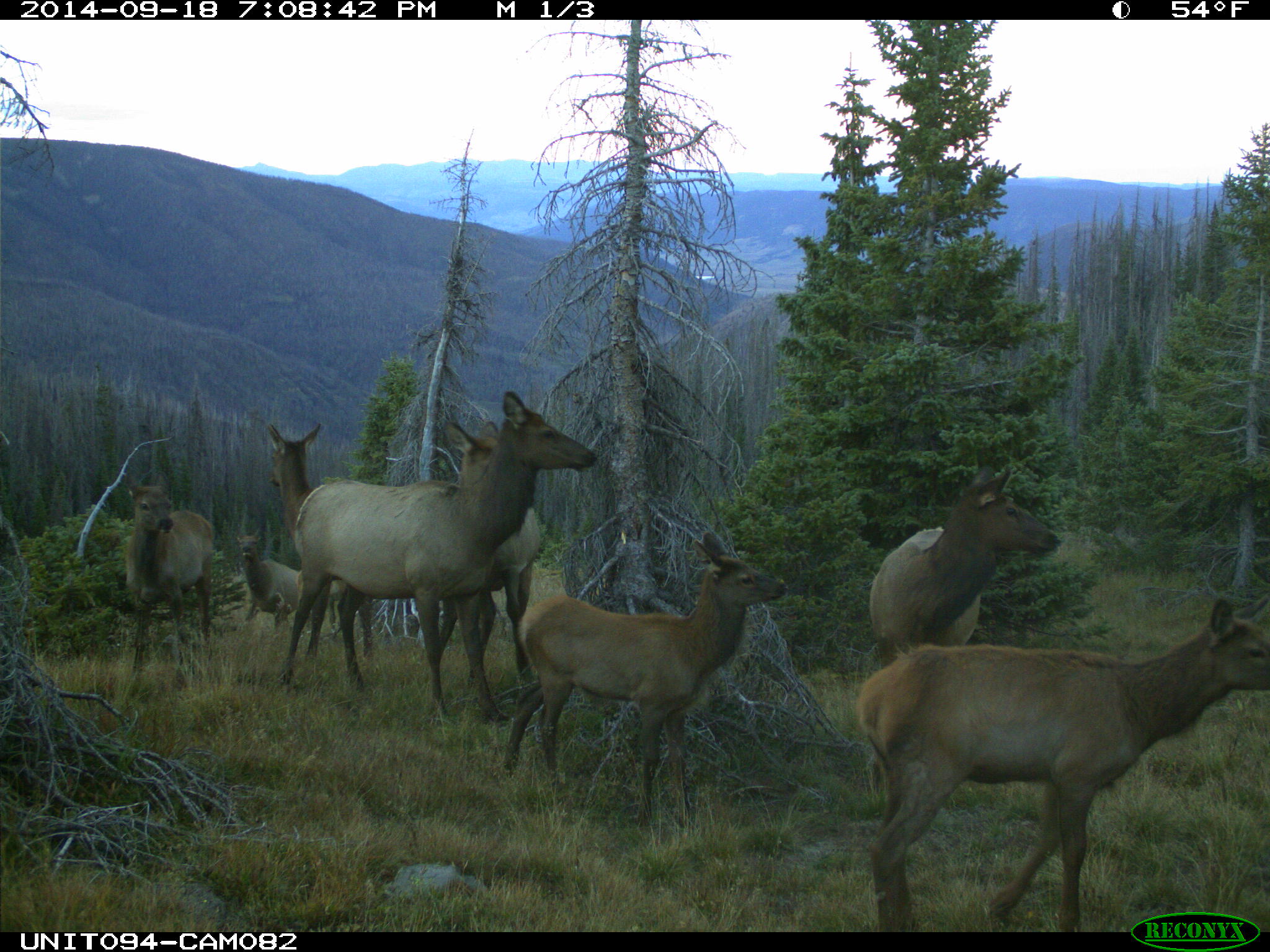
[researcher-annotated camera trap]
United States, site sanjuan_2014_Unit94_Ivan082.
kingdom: Animalia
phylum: Chordata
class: Mammalia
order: Artiodactyla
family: Cervidae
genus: Cervus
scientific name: Cervus elaphus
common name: red deer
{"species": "Cervus elaphus (red deer)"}